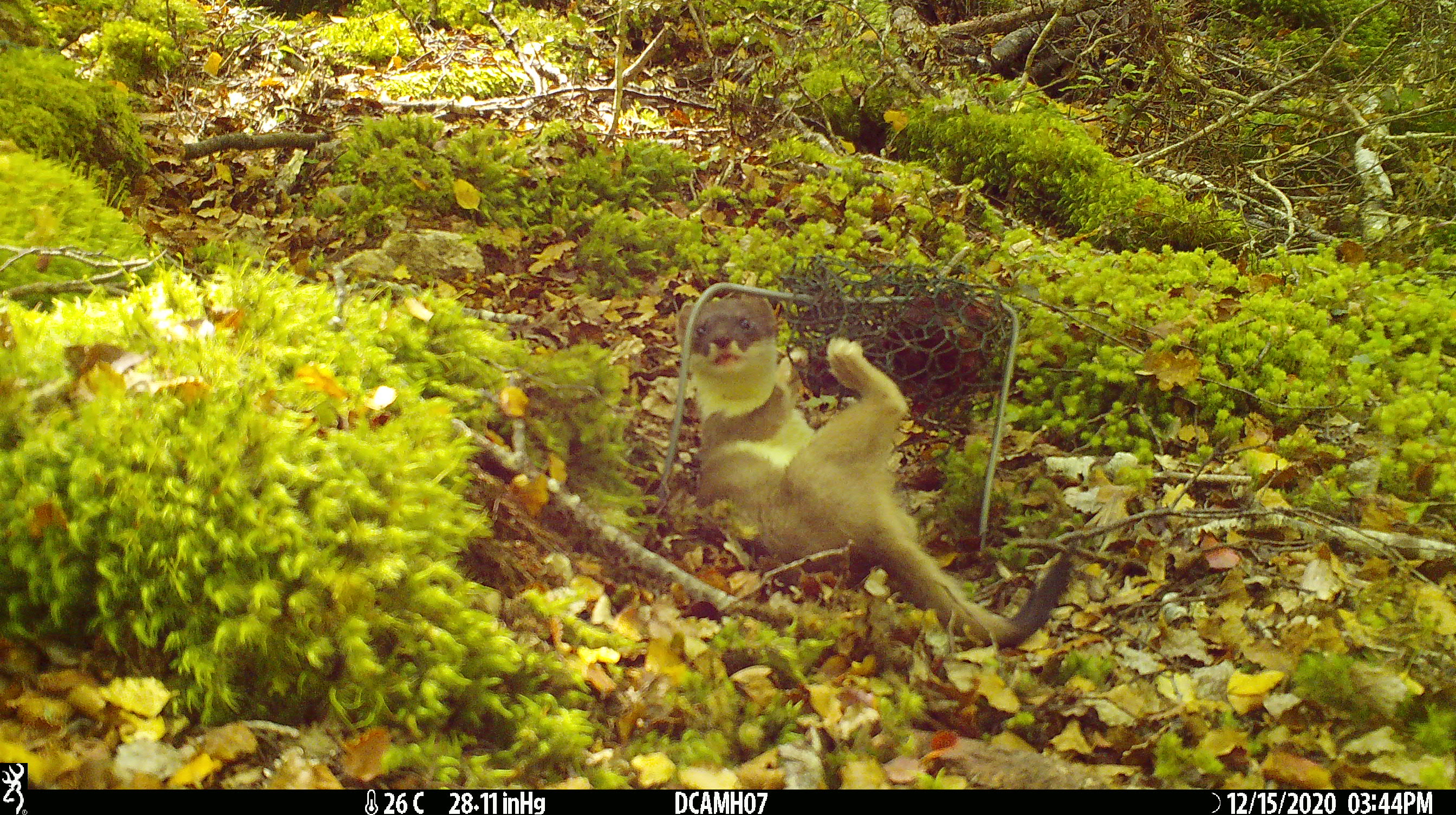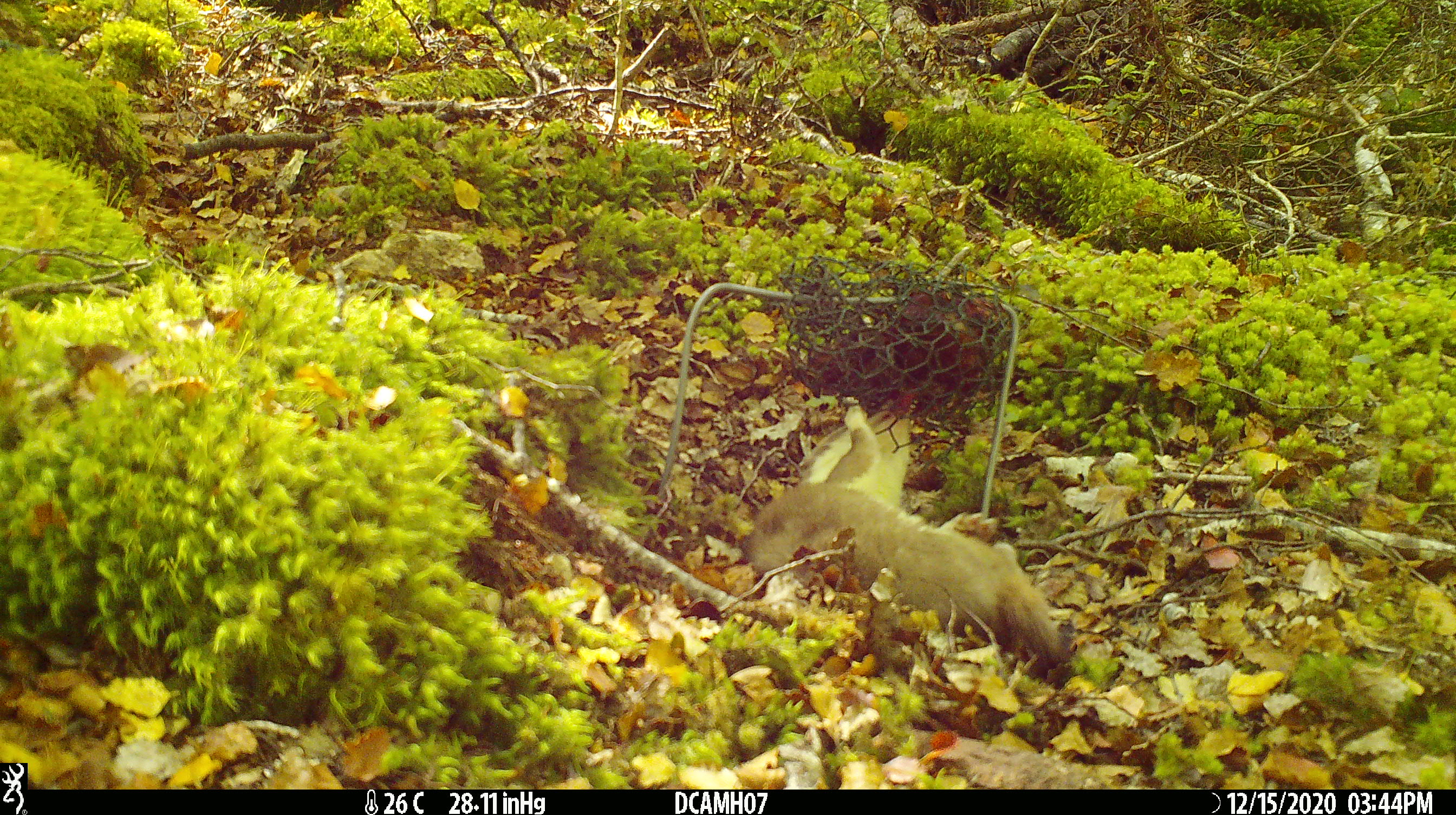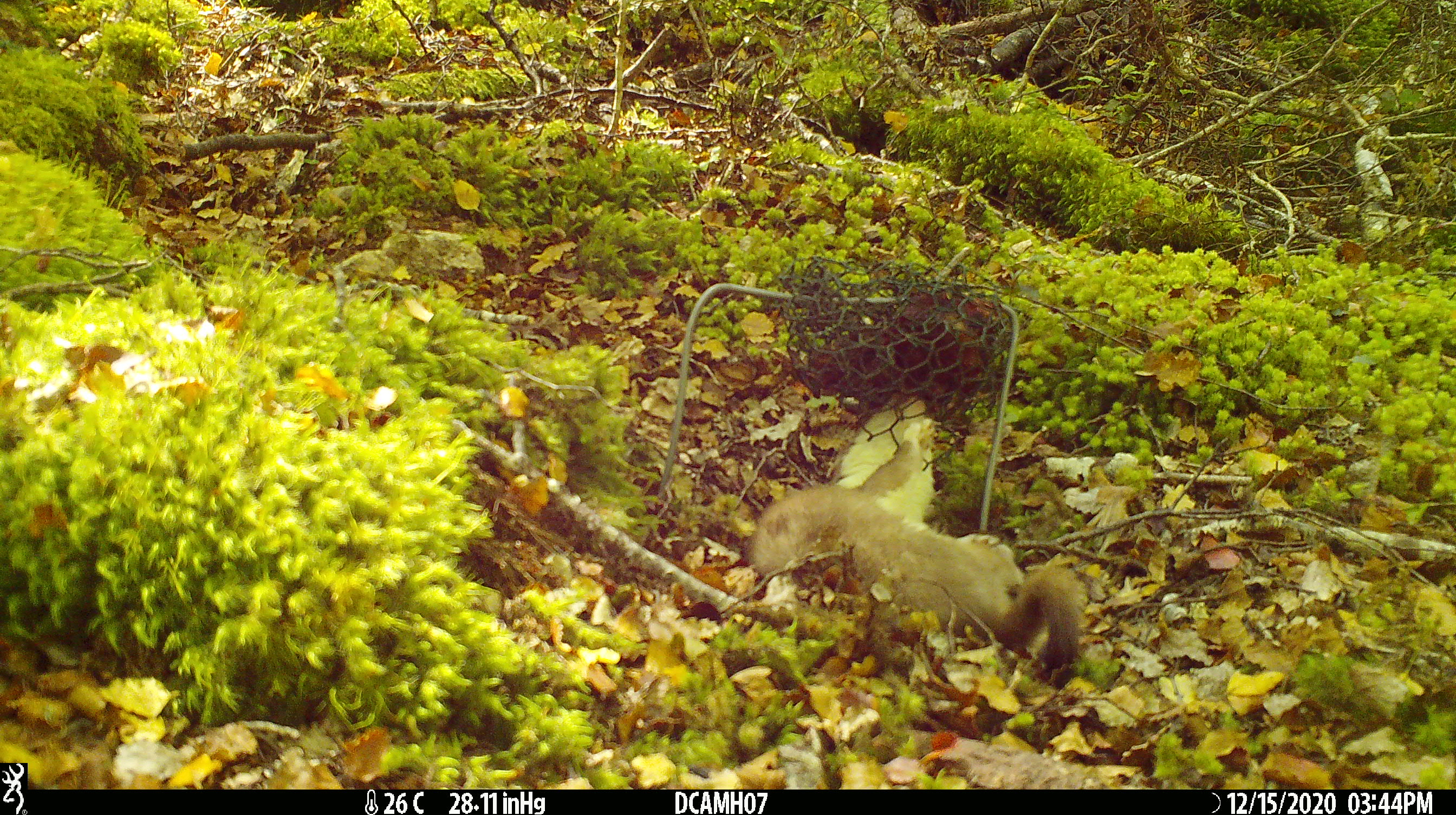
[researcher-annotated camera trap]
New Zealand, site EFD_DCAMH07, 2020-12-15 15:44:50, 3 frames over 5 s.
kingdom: Animalia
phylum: Chordata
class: Mammalia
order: Carnivora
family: Mustelidae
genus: Mustela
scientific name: Mustela erminea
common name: stoat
Stoat (Mustela erminea).